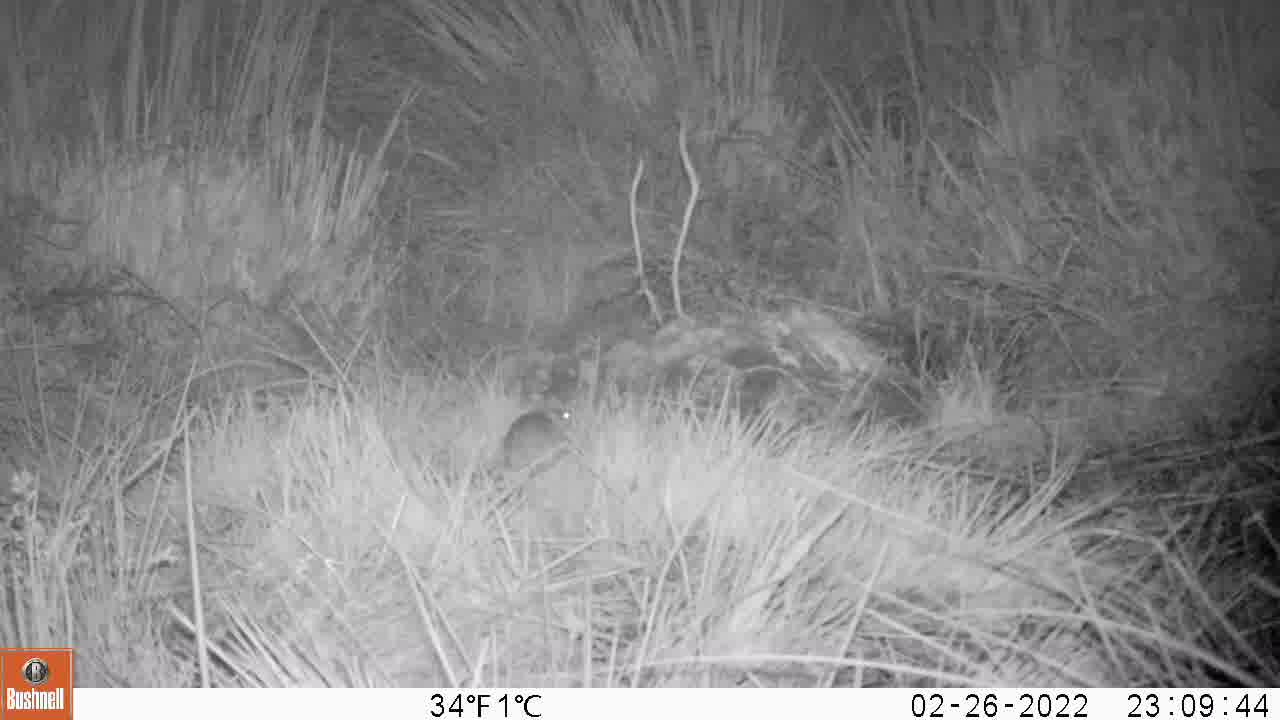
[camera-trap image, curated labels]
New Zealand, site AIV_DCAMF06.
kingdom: Animalia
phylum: Chordata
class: Mammalia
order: Rodentia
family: Muridae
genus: Mus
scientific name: Mus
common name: mouse